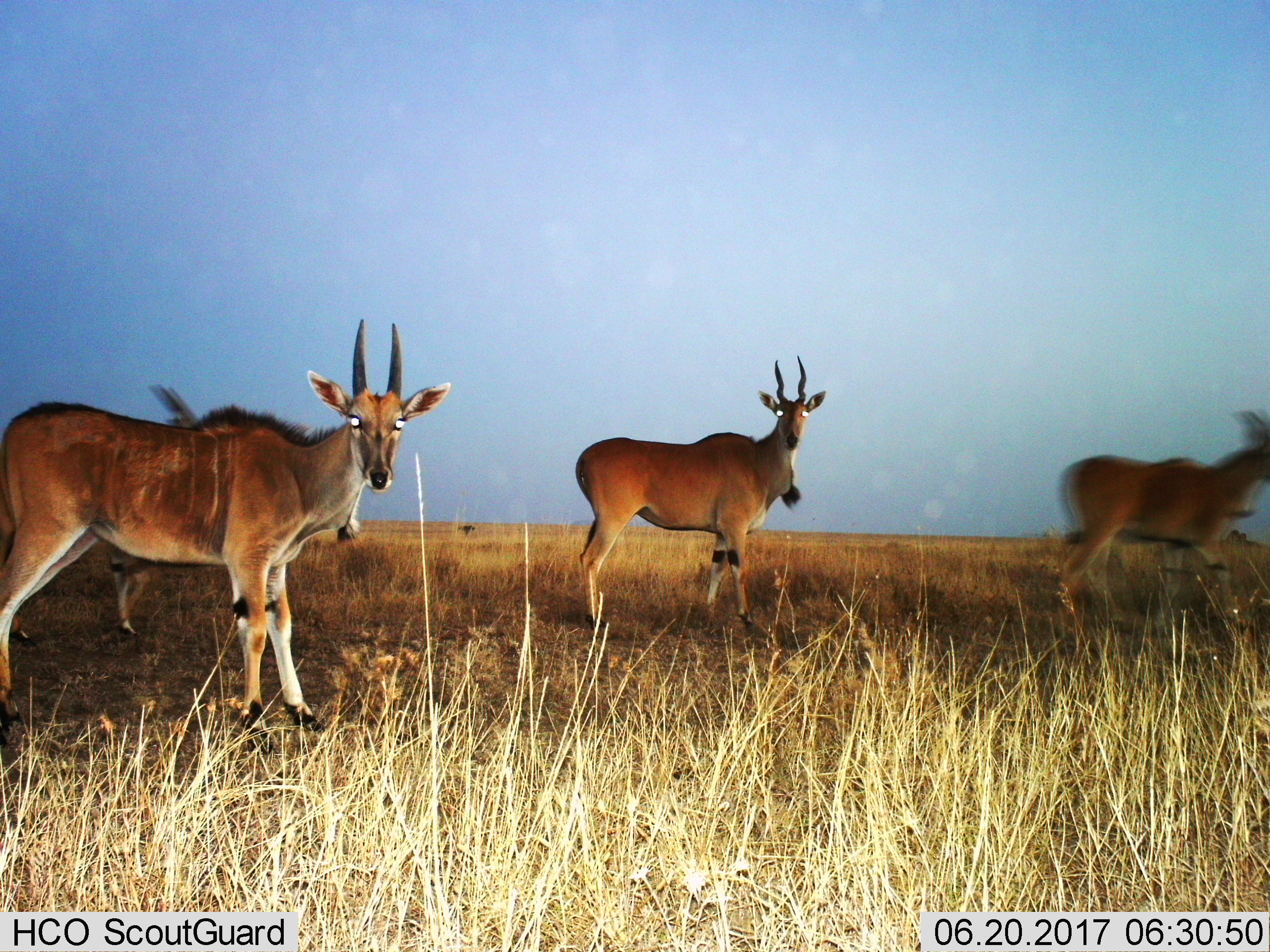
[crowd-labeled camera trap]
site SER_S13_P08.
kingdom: Animalia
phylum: Chordata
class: Mammalia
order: Artiodactyla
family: Bovidae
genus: Tragelaphus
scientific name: Tragelaphus oryx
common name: eland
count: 4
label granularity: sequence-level